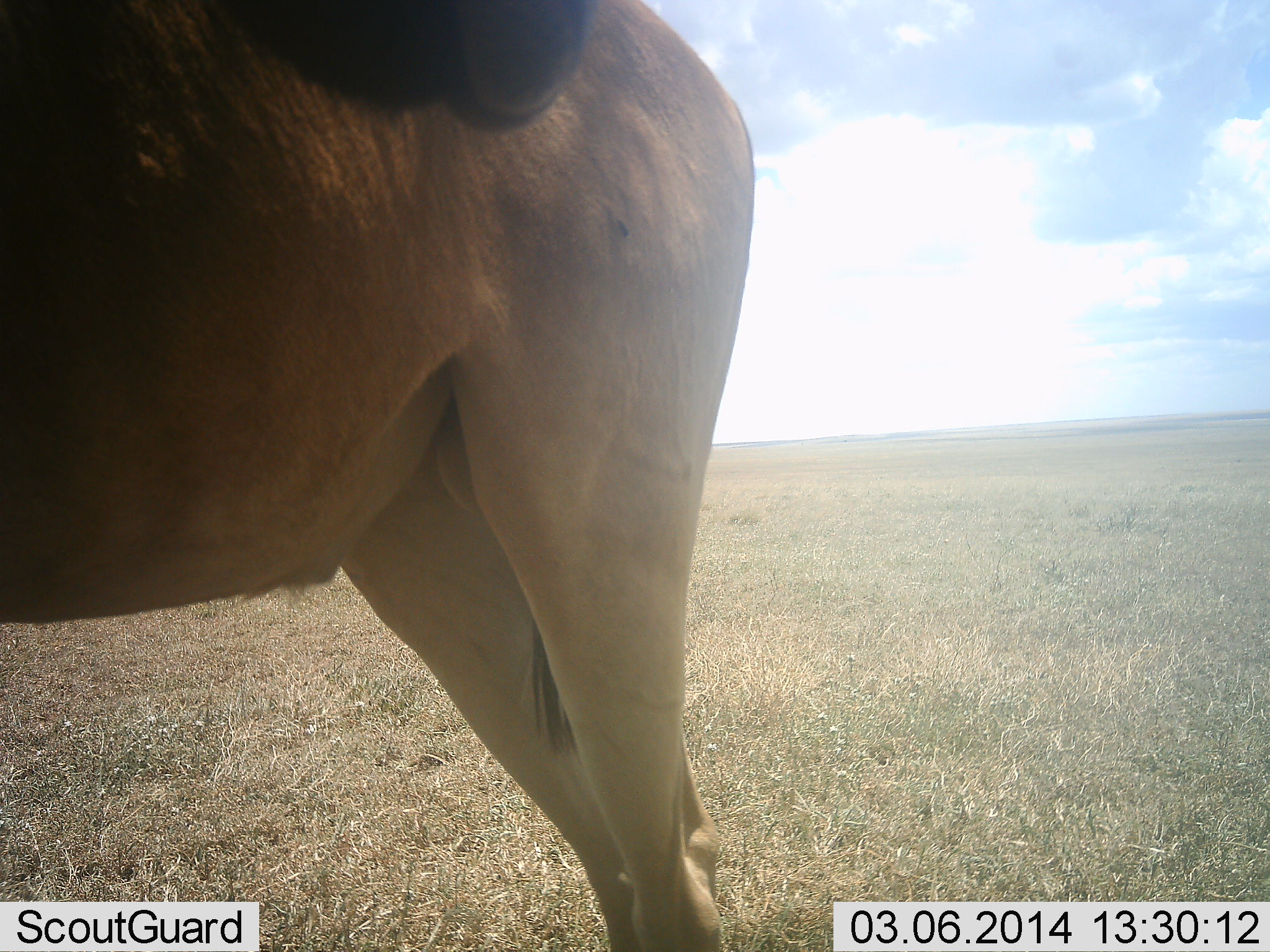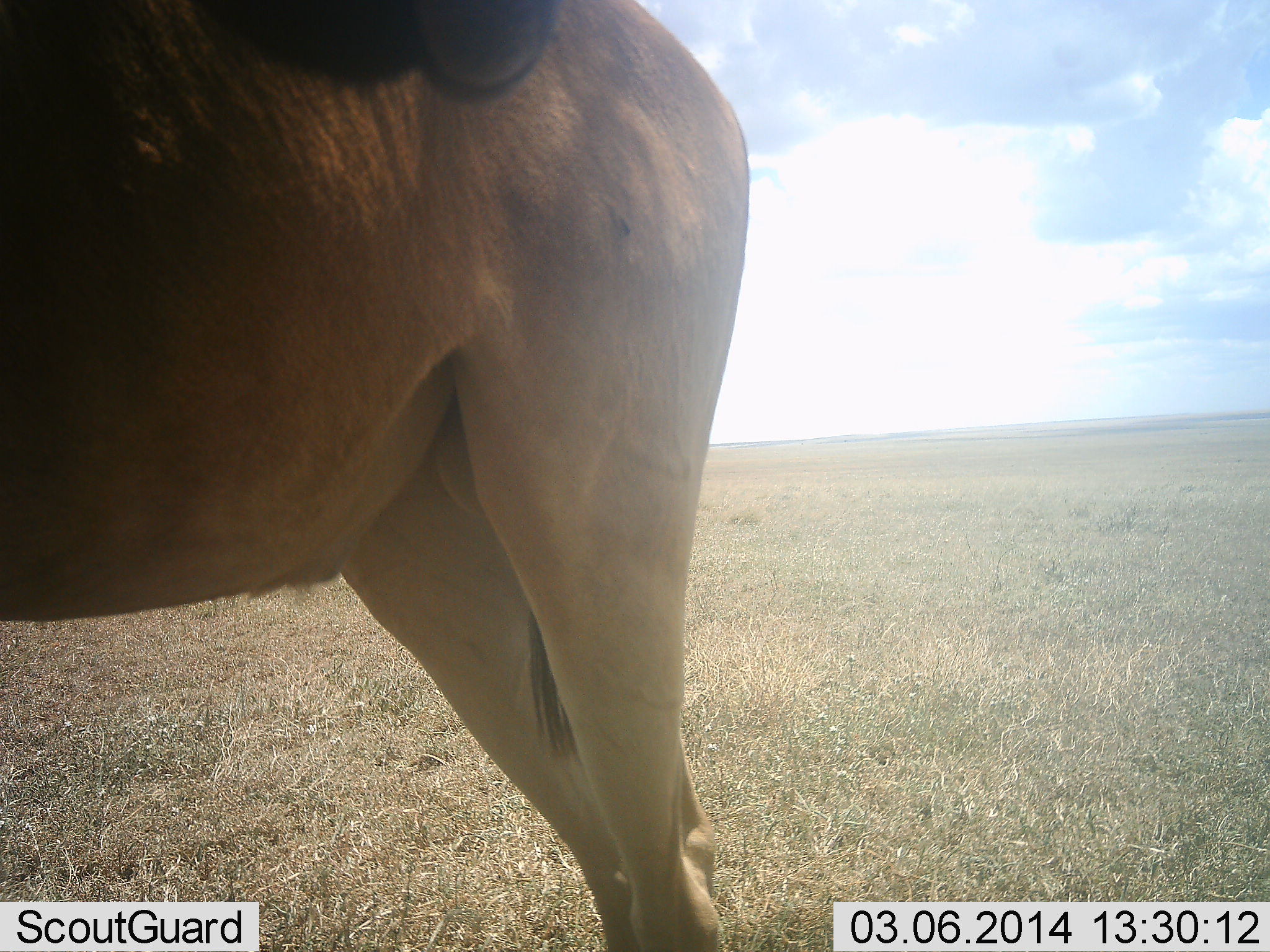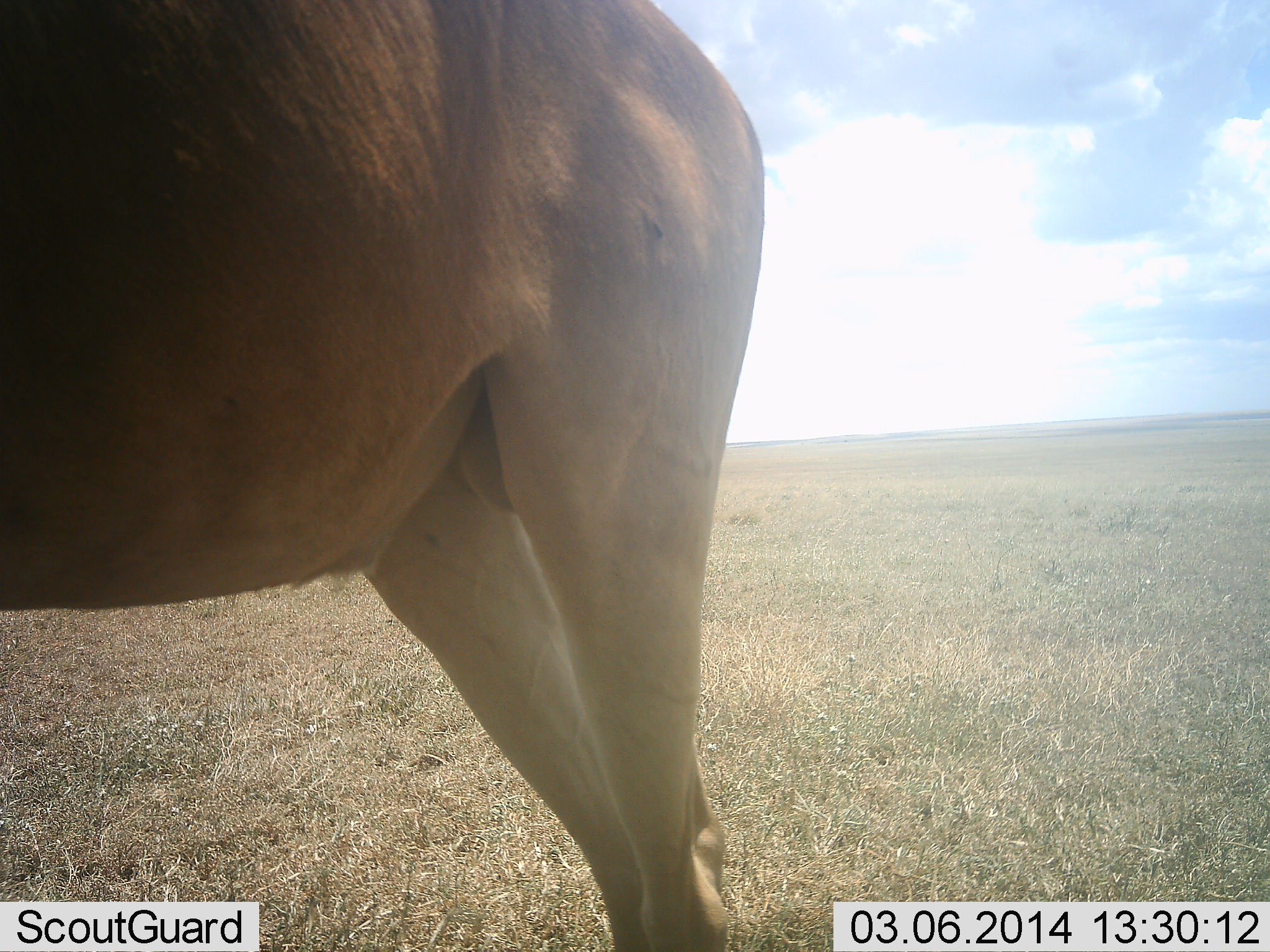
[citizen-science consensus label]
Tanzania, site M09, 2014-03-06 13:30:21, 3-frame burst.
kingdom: Animalia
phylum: Chordata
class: Mammalia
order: Artiodactyla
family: Bovidae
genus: Alcelaphus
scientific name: Alcelaphus buselaphus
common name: hartebeest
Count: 1.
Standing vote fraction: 90%.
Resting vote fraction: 0%.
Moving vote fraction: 0%.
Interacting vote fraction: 10%.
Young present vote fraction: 0%.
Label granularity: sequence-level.